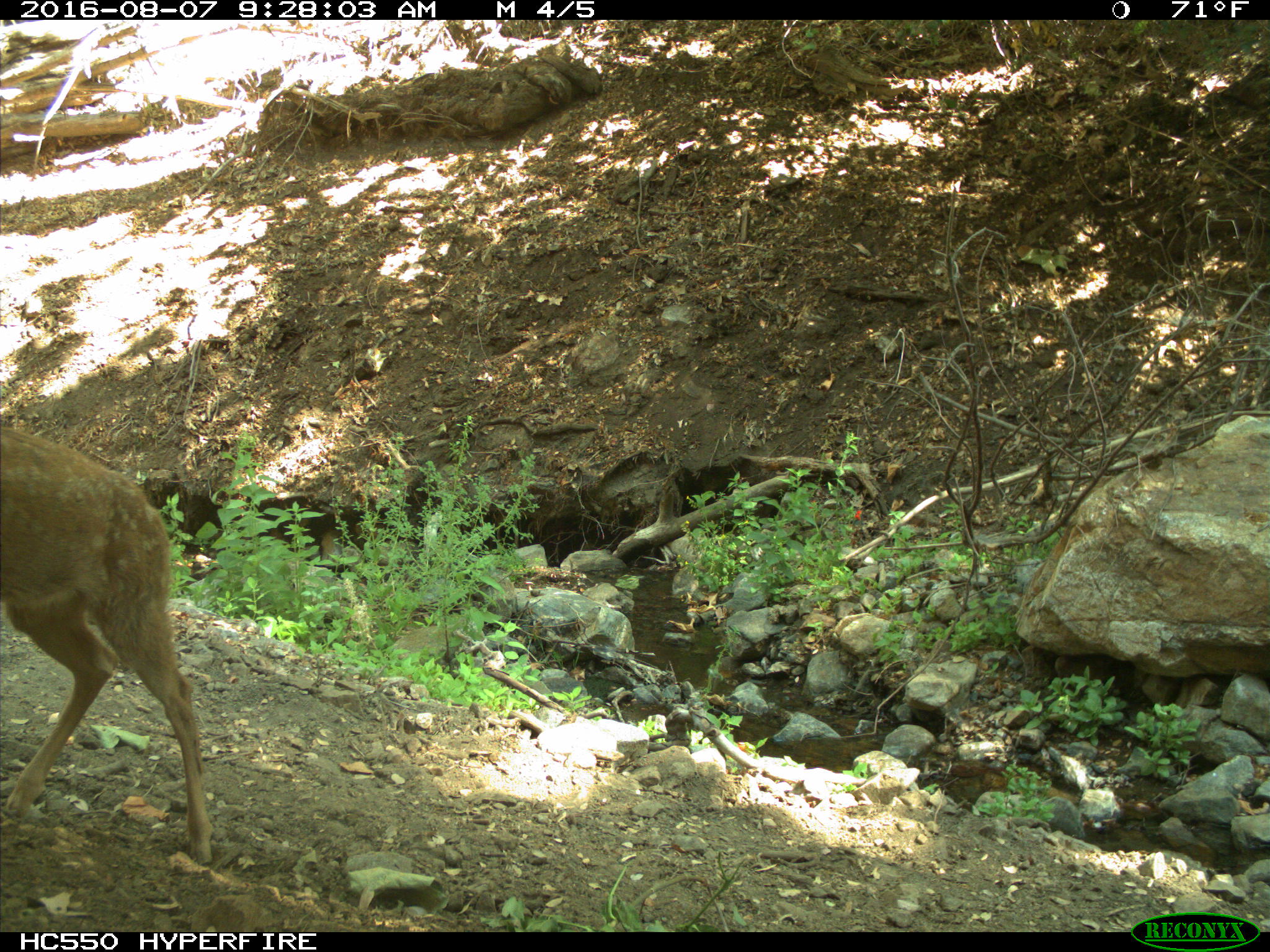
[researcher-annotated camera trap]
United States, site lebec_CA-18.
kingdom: Animalia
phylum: Chordata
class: Mammalia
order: Artiodactyla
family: Cervidae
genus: Odocoileus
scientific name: Odocoileus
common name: deer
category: unidentified deer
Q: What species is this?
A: Unidentified deer (deer) (Odocoileus).